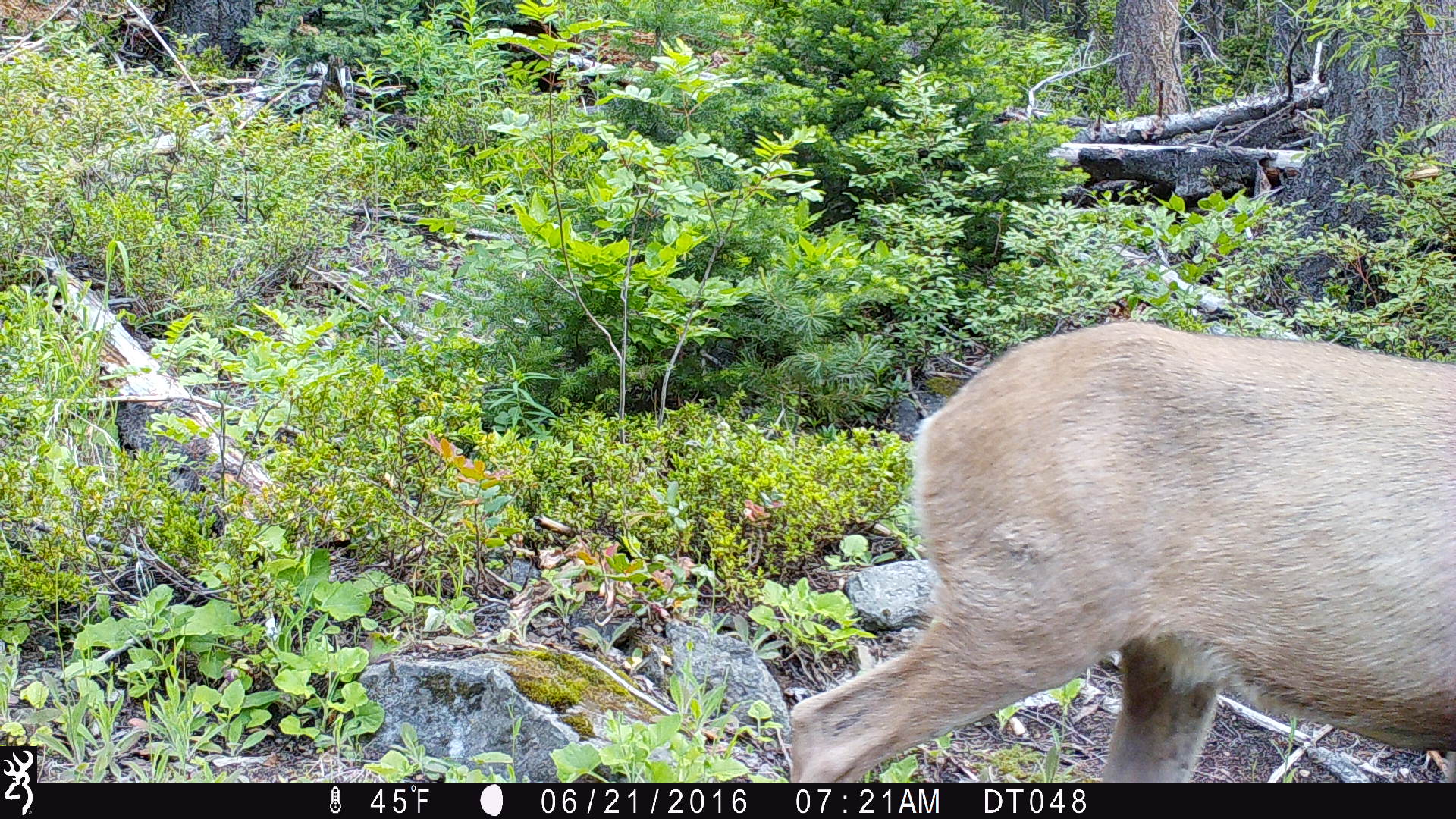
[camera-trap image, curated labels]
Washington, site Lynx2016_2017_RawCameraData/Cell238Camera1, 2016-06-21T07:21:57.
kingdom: Animalia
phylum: Chordata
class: Mammalia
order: Artiodactyla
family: Cervidae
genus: Odocoileus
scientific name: Odocoileus hemionus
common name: mule deer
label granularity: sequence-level